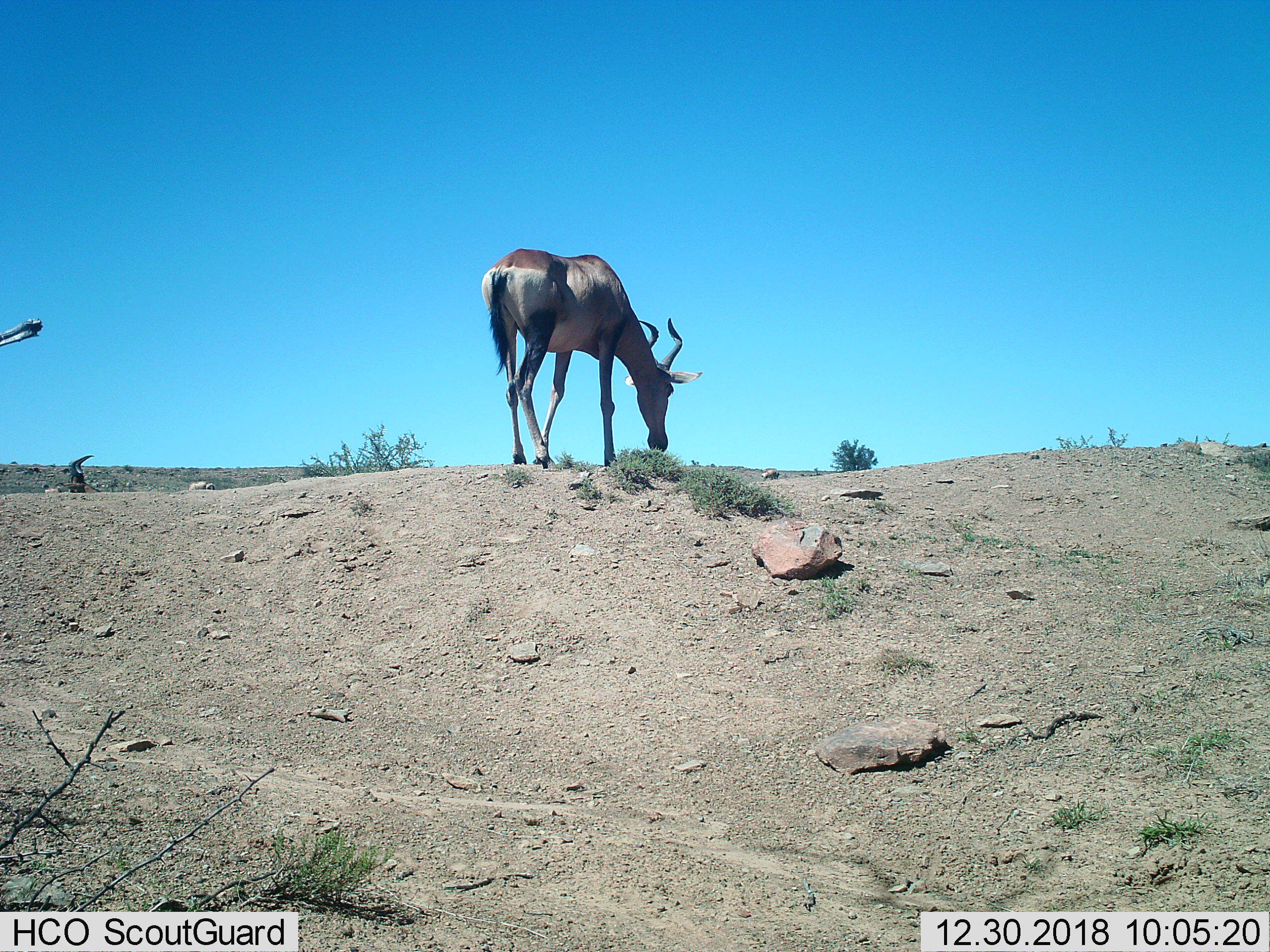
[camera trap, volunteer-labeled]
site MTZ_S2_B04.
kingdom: Animalia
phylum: Chordata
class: Mammalia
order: Artiodactyla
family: Bovidae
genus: Alcelaphus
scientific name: Alcelaphus buselaphus caama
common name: red hartebeest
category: hartebeestred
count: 2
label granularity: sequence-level